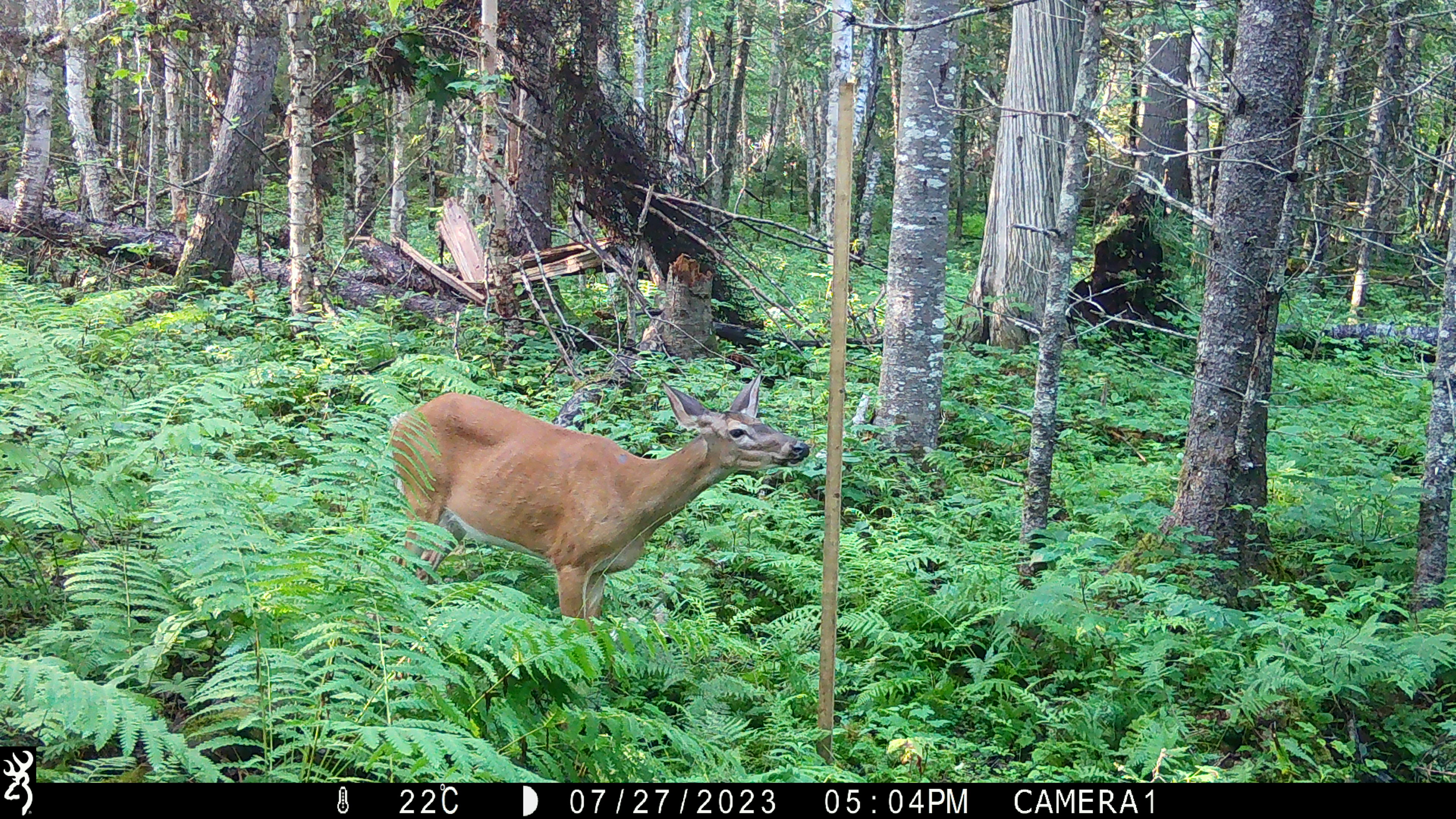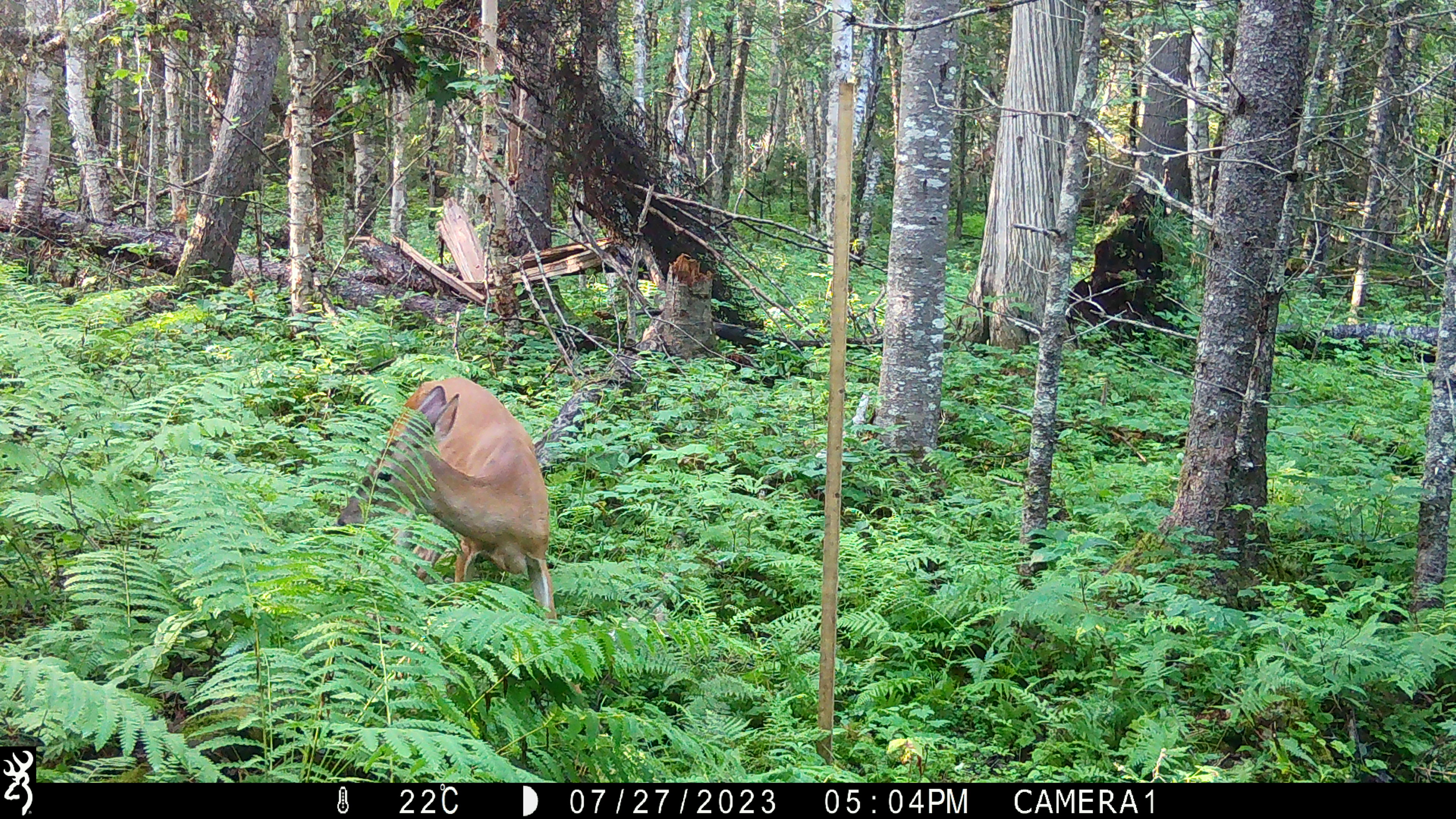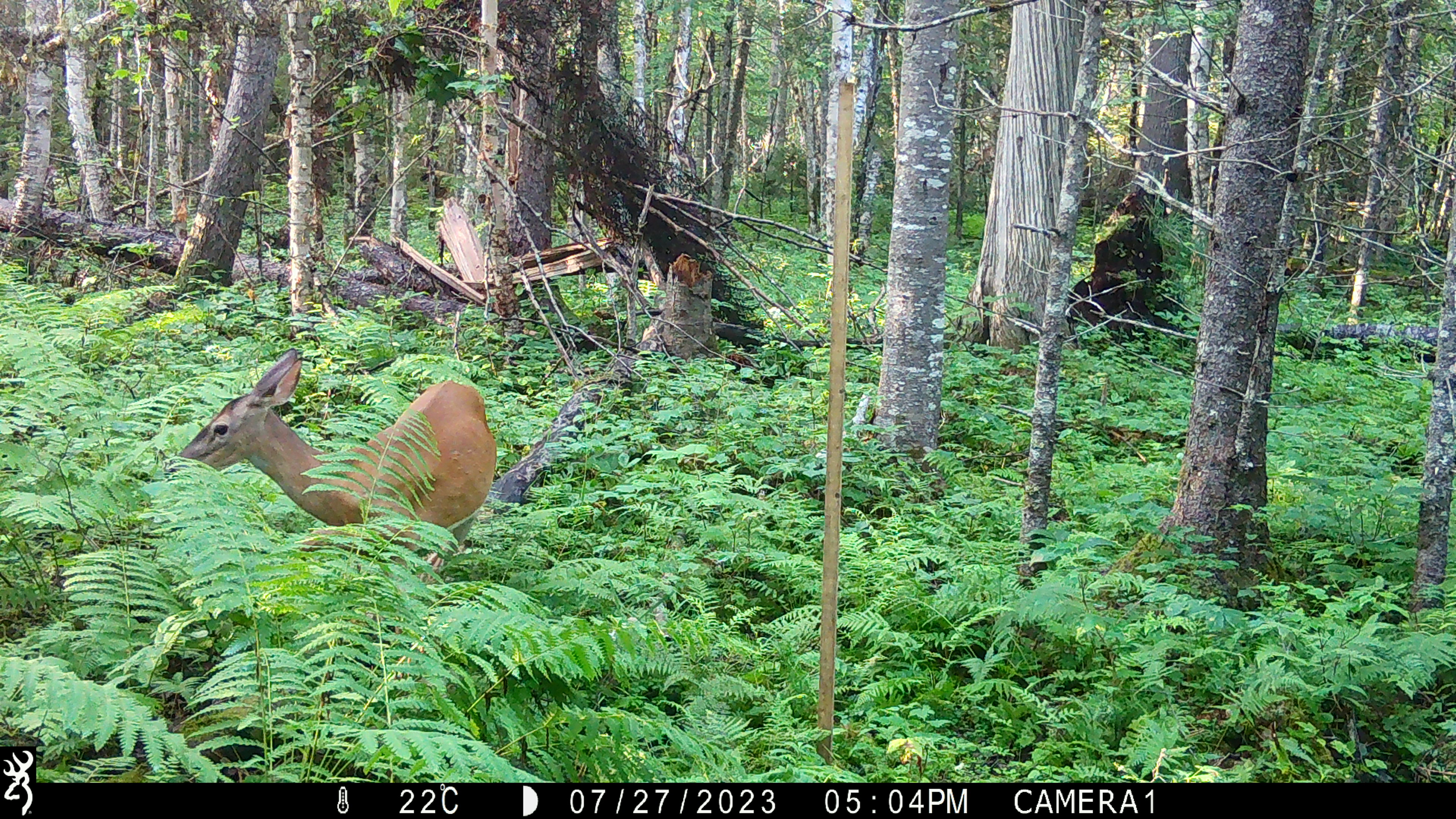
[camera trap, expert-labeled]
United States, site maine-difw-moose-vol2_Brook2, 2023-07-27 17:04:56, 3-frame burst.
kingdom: Animalia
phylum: Chordata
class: Mammalia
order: Artiodactyla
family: Cervidae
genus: Odocoileus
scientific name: Odocoileus virginianus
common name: white-tailed deer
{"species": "white-tailed deer (Odocoileus virginianus)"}